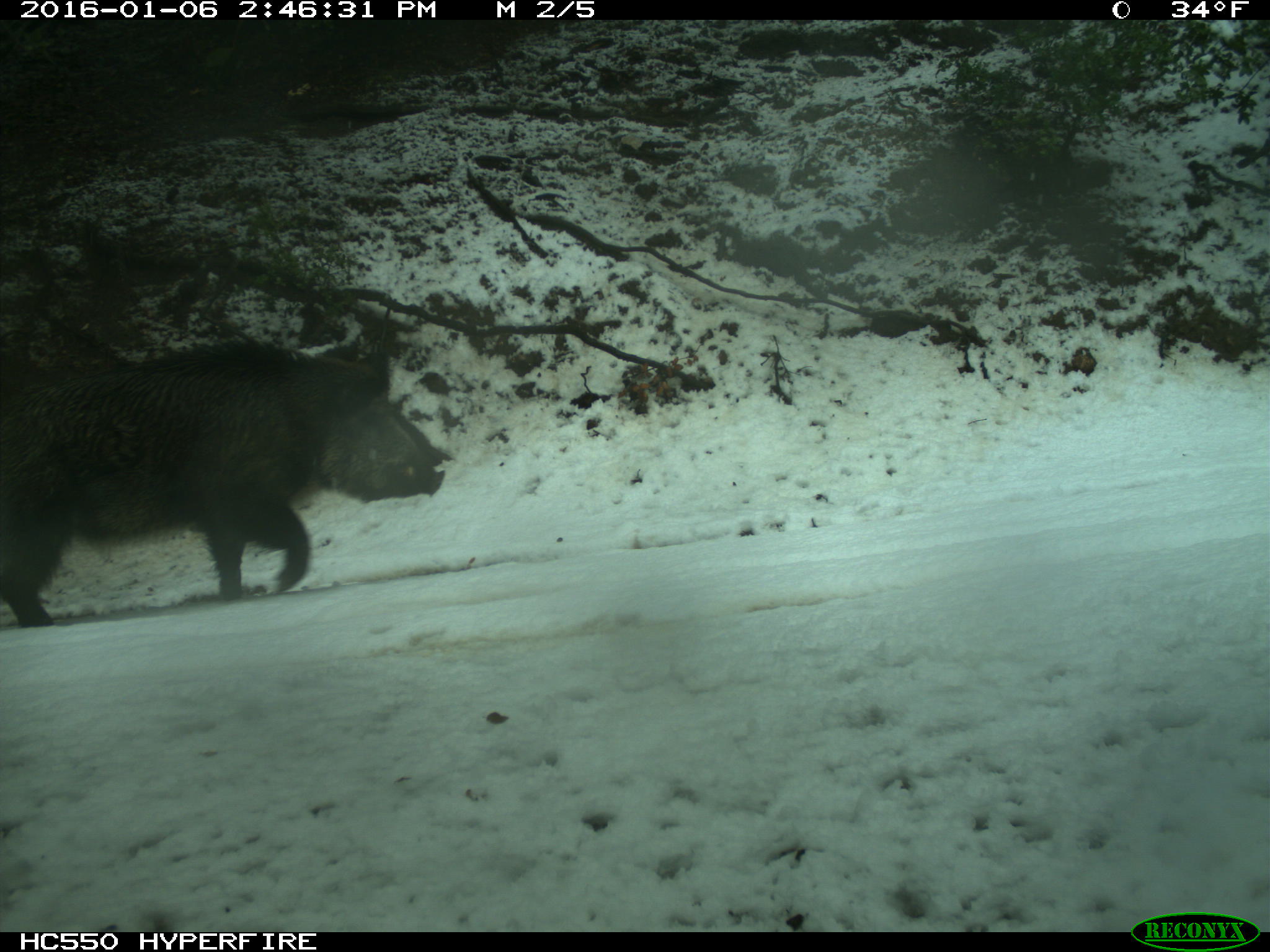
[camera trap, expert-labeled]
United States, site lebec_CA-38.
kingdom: Animalia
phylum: Chordata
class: Mammalia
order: Artiodactyla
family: Suidae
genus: Sus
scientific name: Sus scrofa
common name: wild boar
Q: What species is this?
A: Sus scrofa (wild boar).